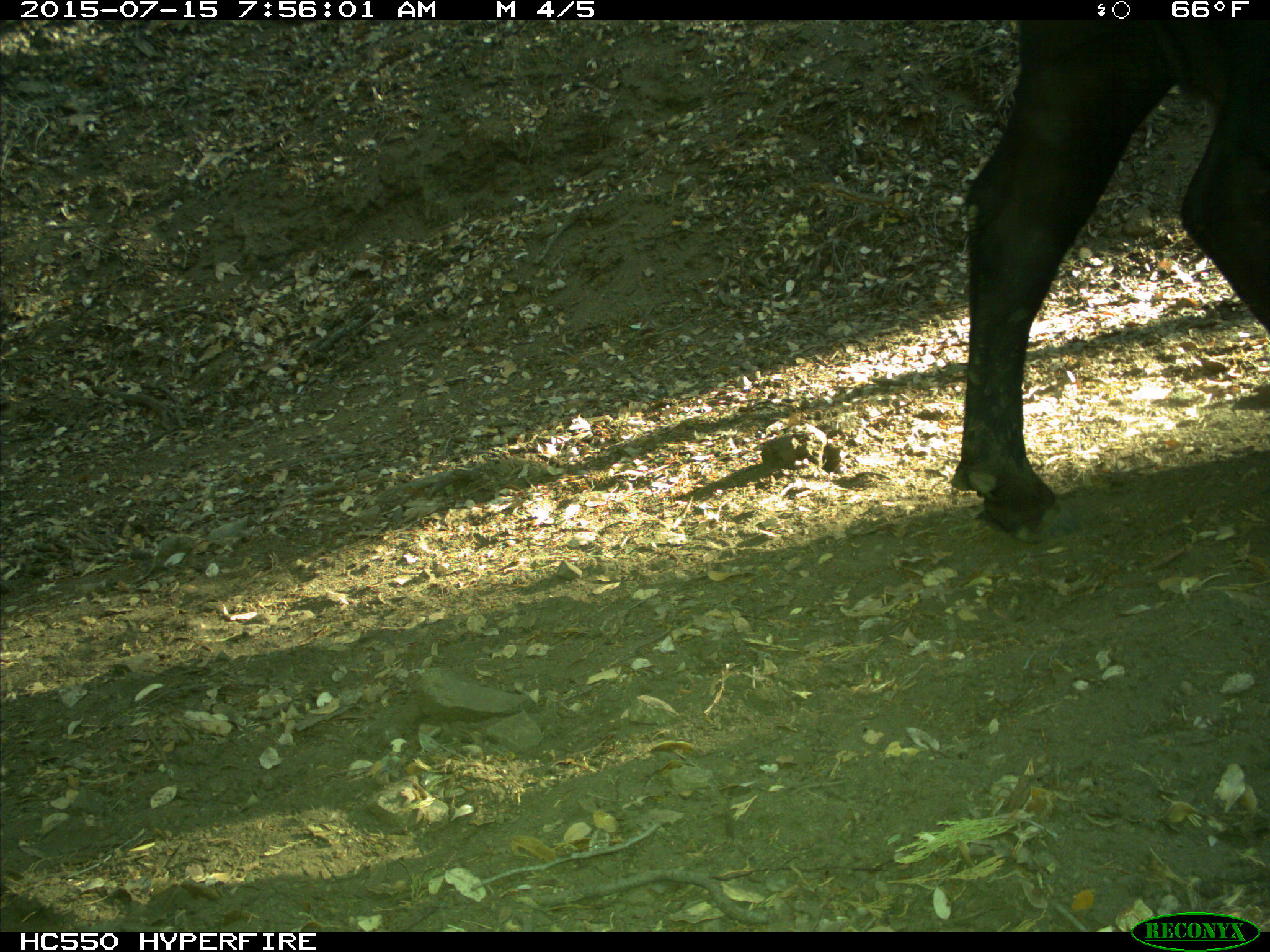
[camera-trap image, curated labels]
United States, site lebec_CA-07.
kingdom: Animalia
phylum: Chordata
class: Mammalia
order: Artiodactyla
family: Bovidae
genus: Bos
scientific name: Bos taurus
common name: domestic cow